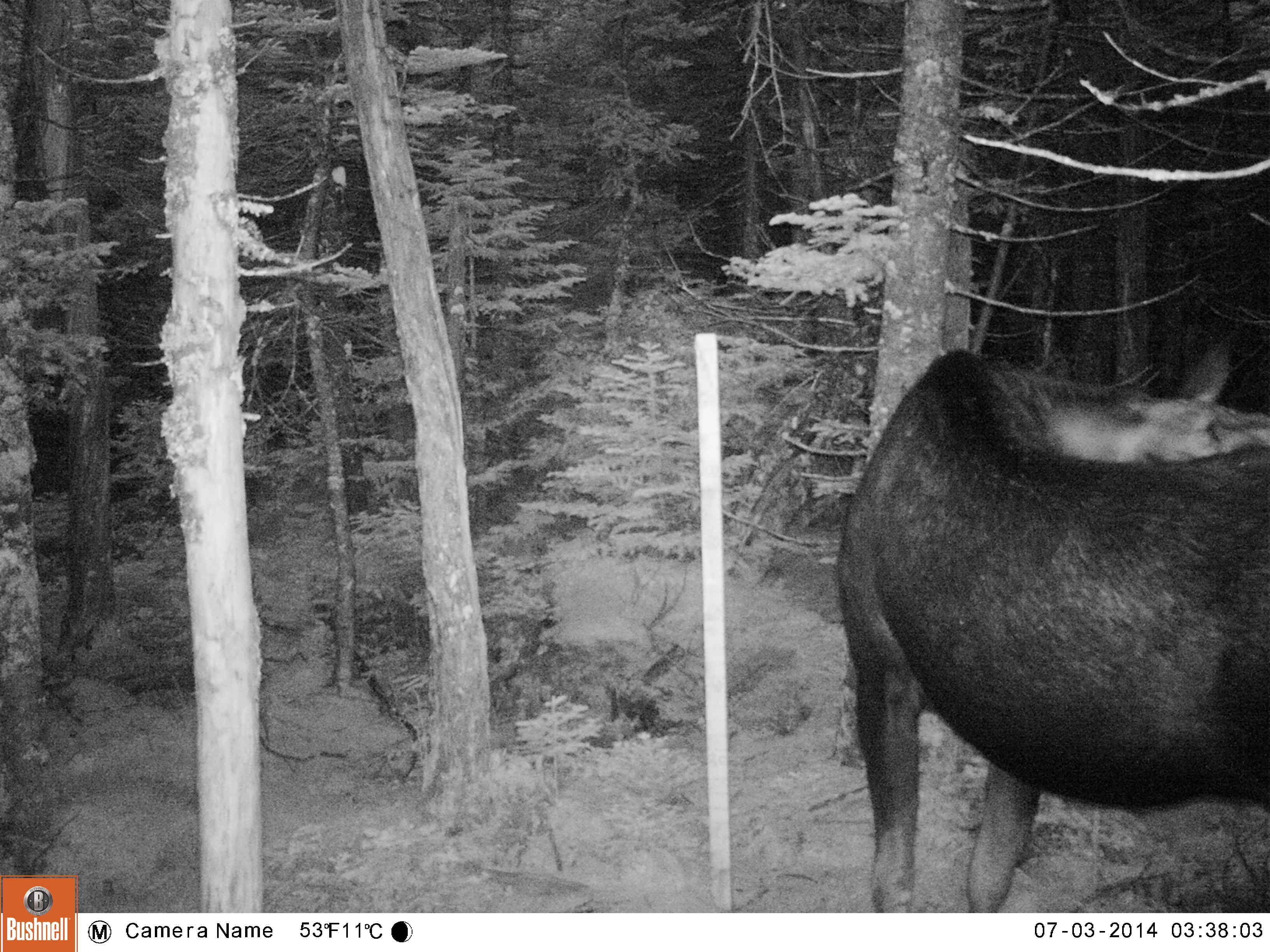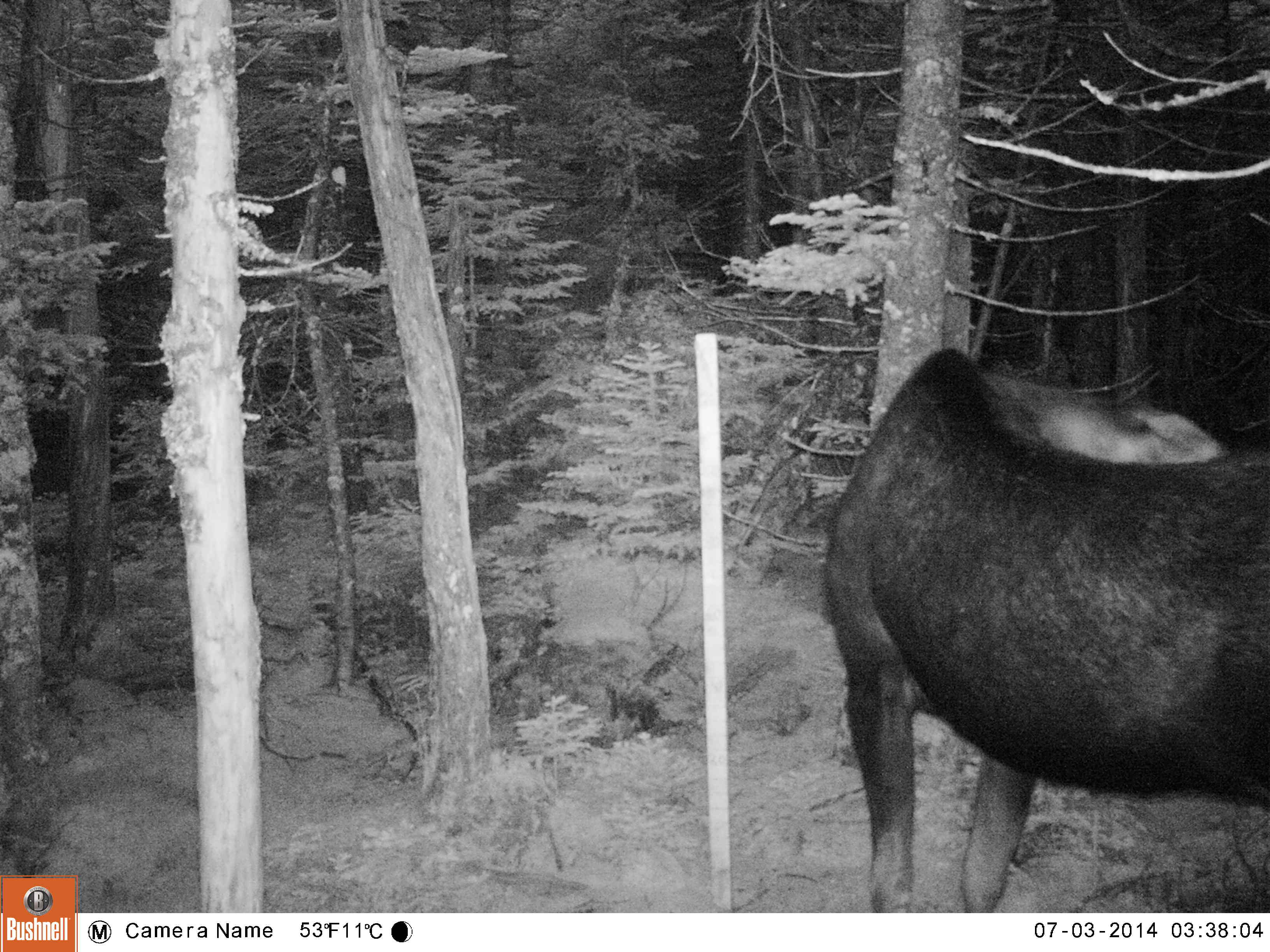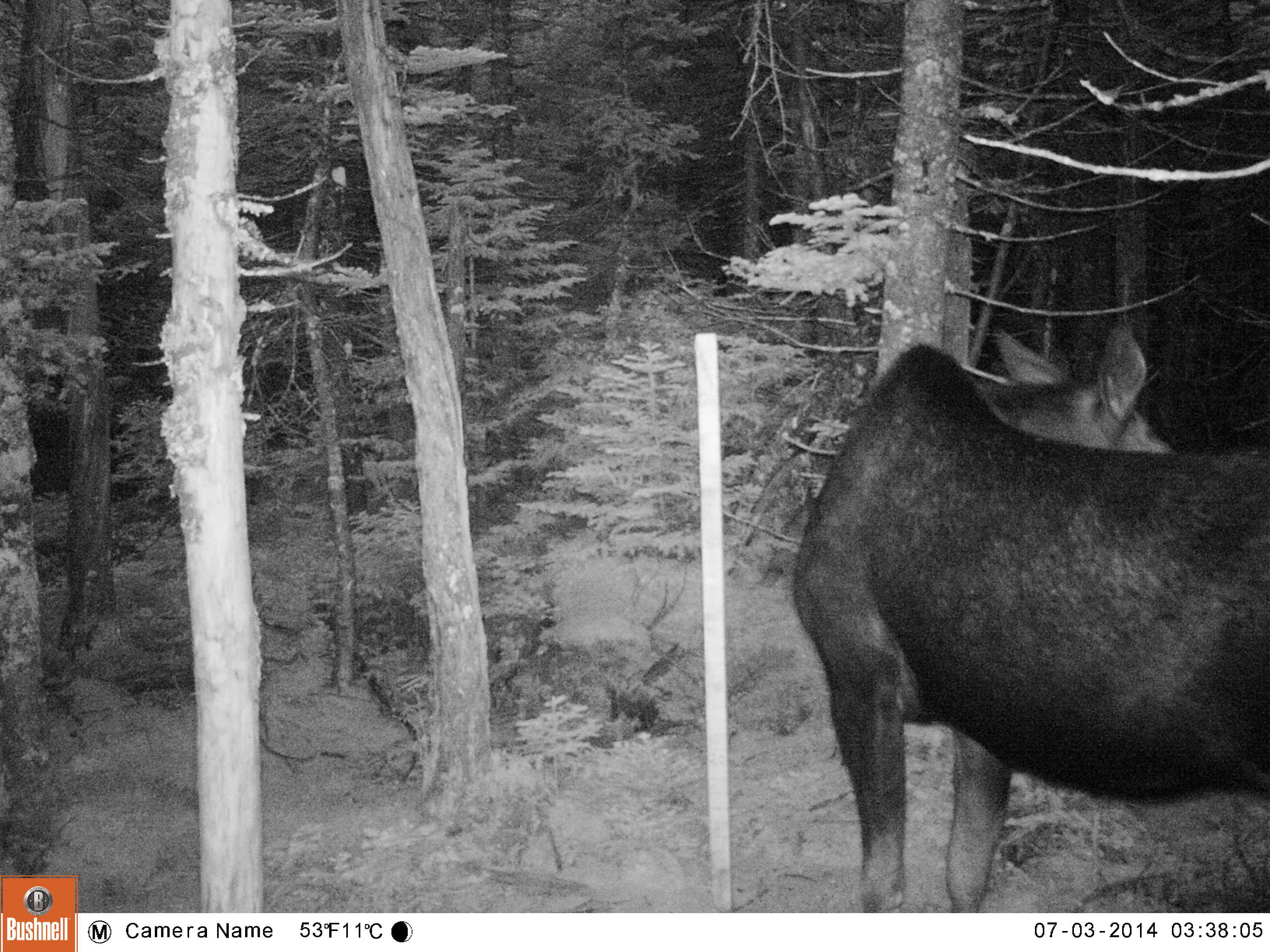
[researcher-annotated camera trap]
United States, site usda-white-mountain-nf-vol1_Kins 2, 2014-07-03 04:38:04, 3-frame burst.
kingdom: Animalia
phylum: Chordata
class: Mammalia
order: Artiodactyla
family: Cervidae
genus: Alces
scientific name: Alces alces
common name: moose